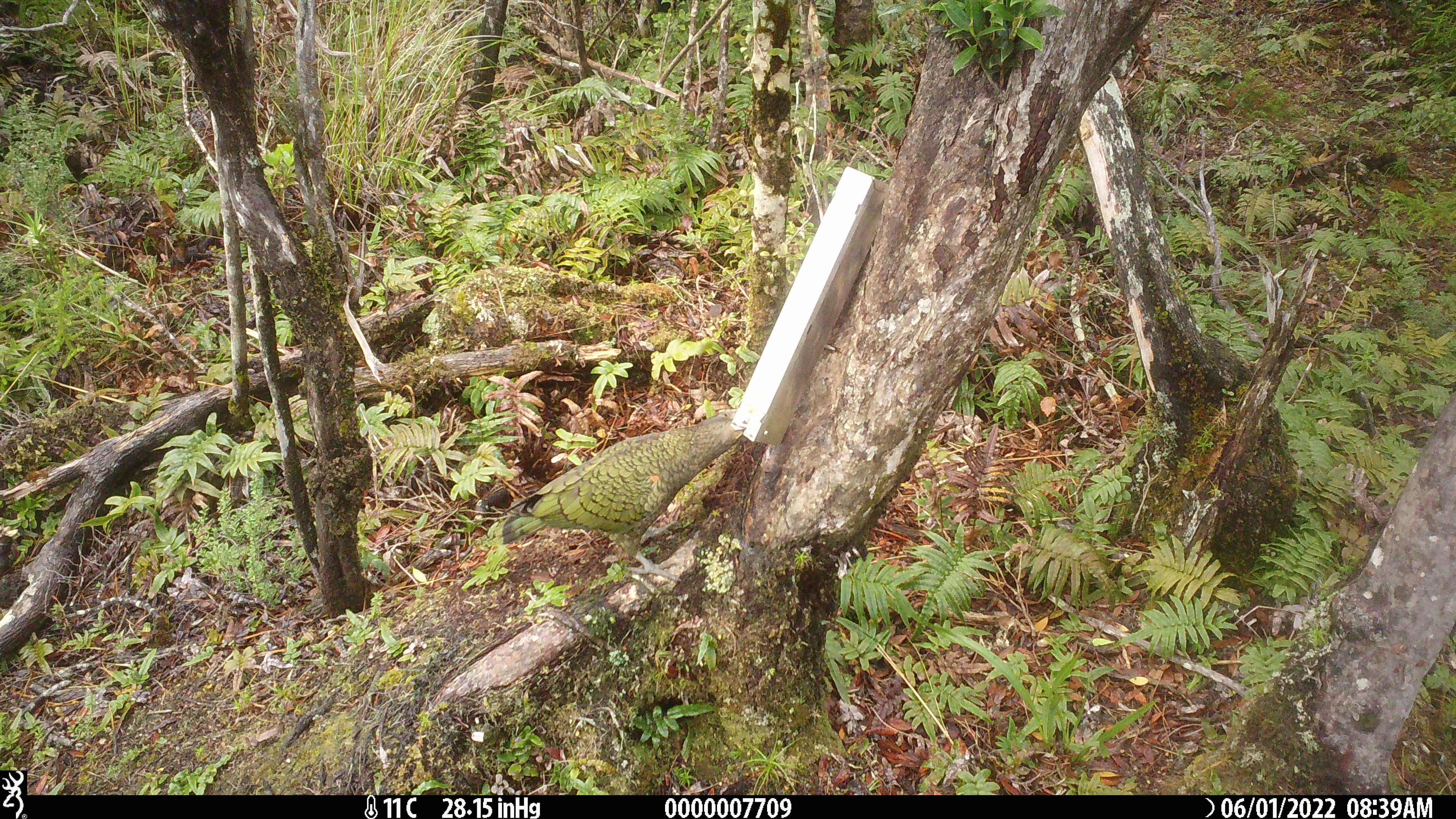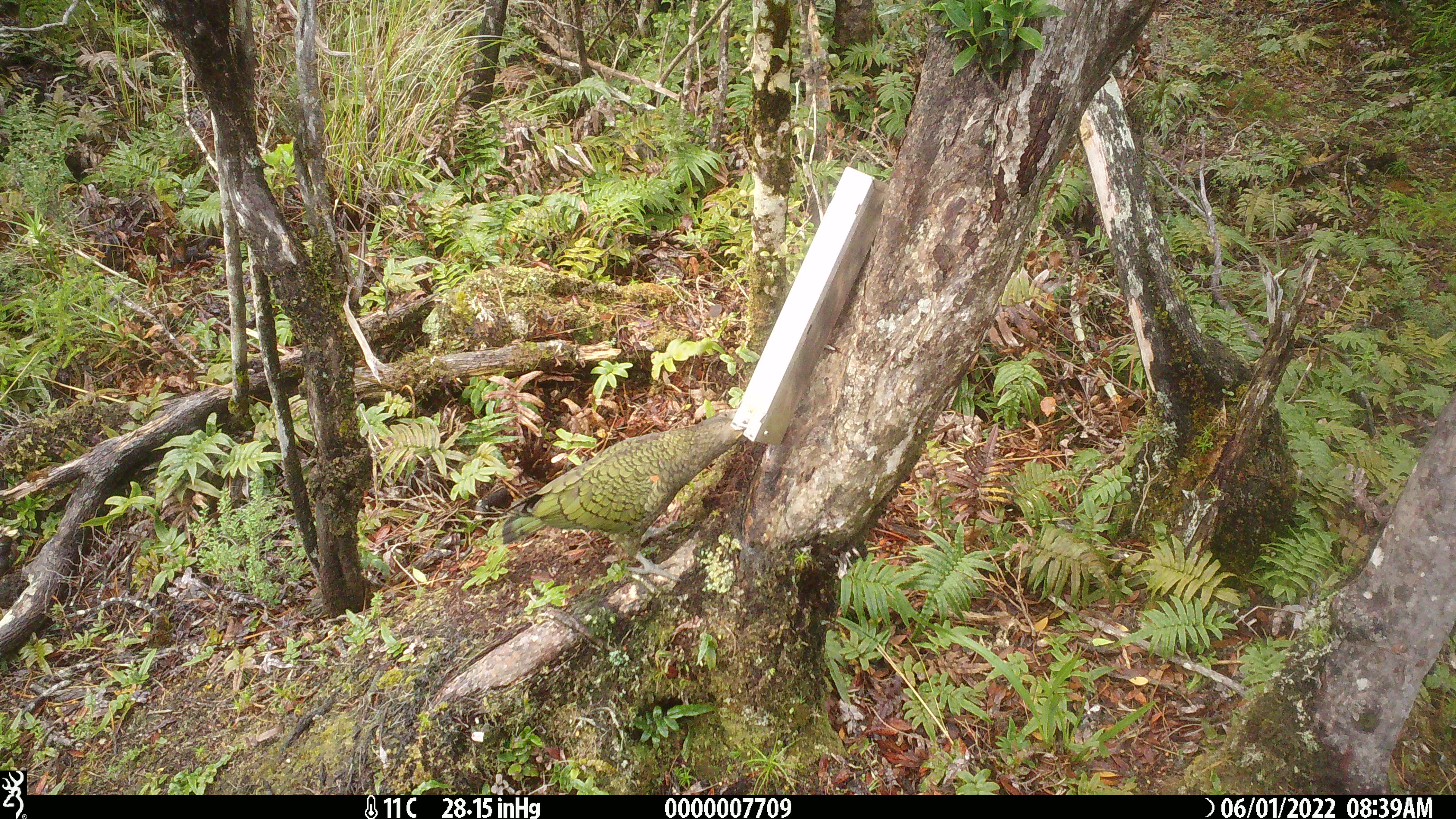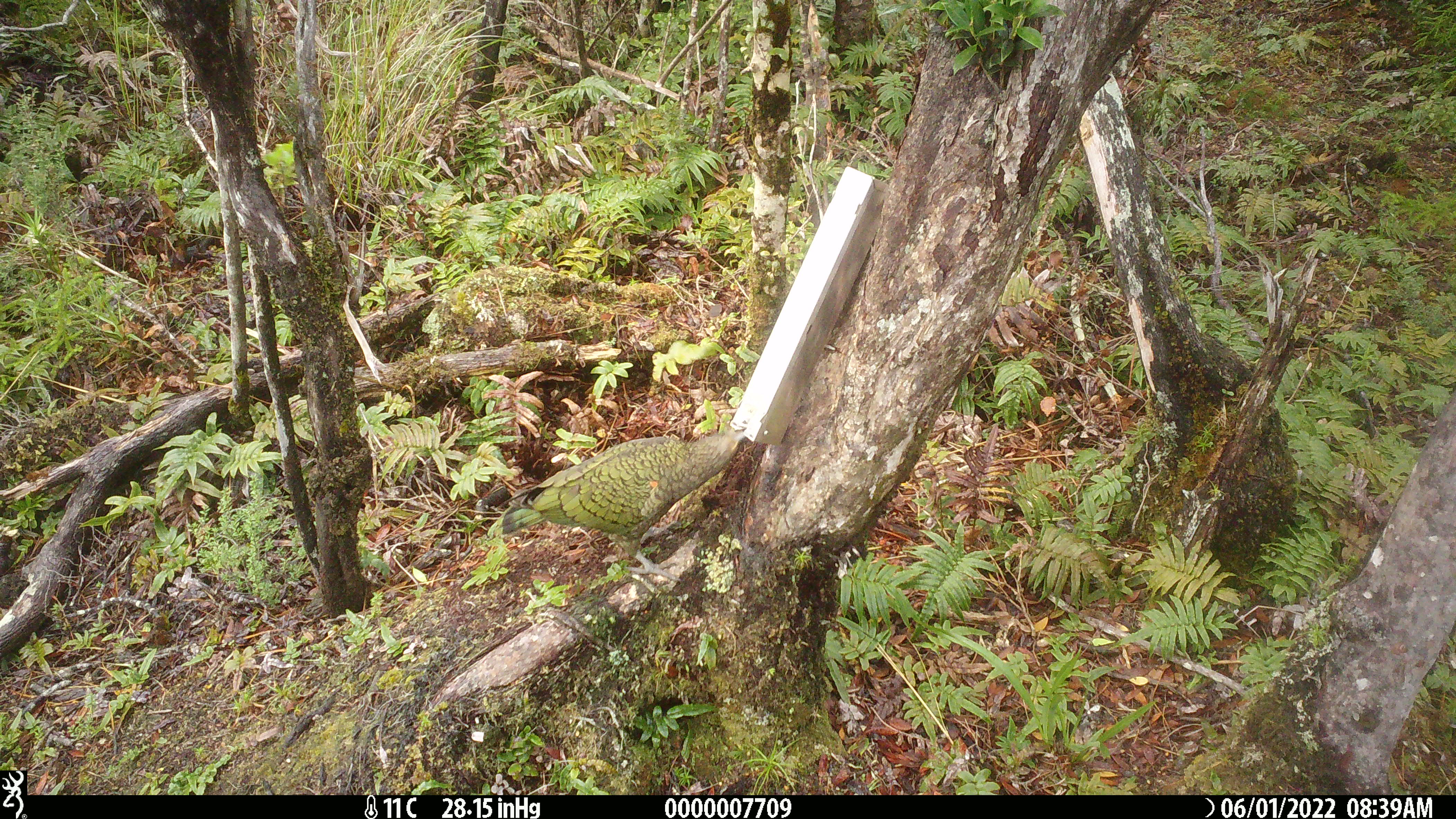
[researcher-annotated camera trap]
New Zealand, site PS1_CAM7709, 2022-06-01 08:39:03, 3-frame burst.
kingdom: Animalia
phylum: Chordata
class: Aves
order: Psittaciformes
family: Strigopidae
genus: Nestor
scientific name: Nestor notabilis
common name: kea